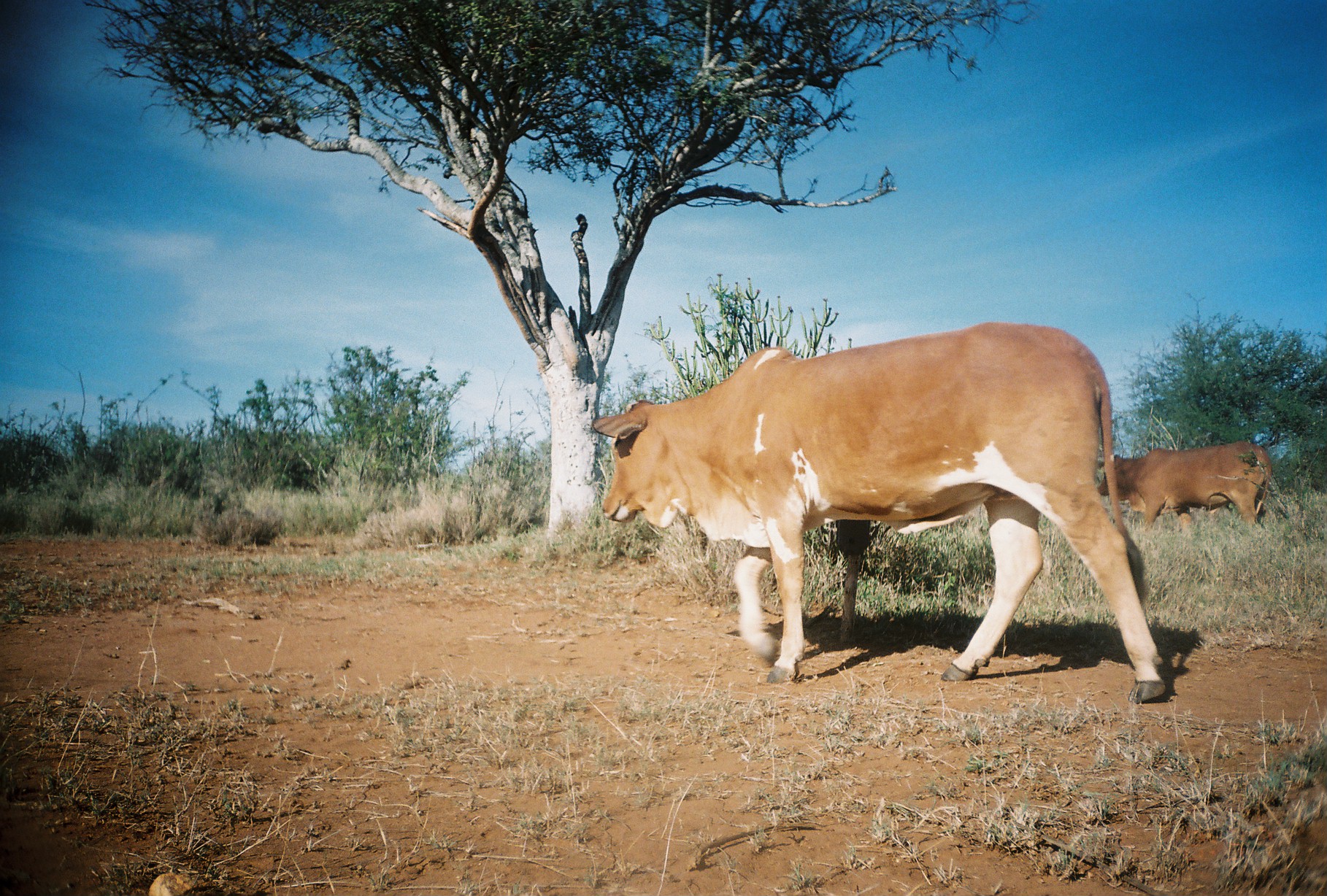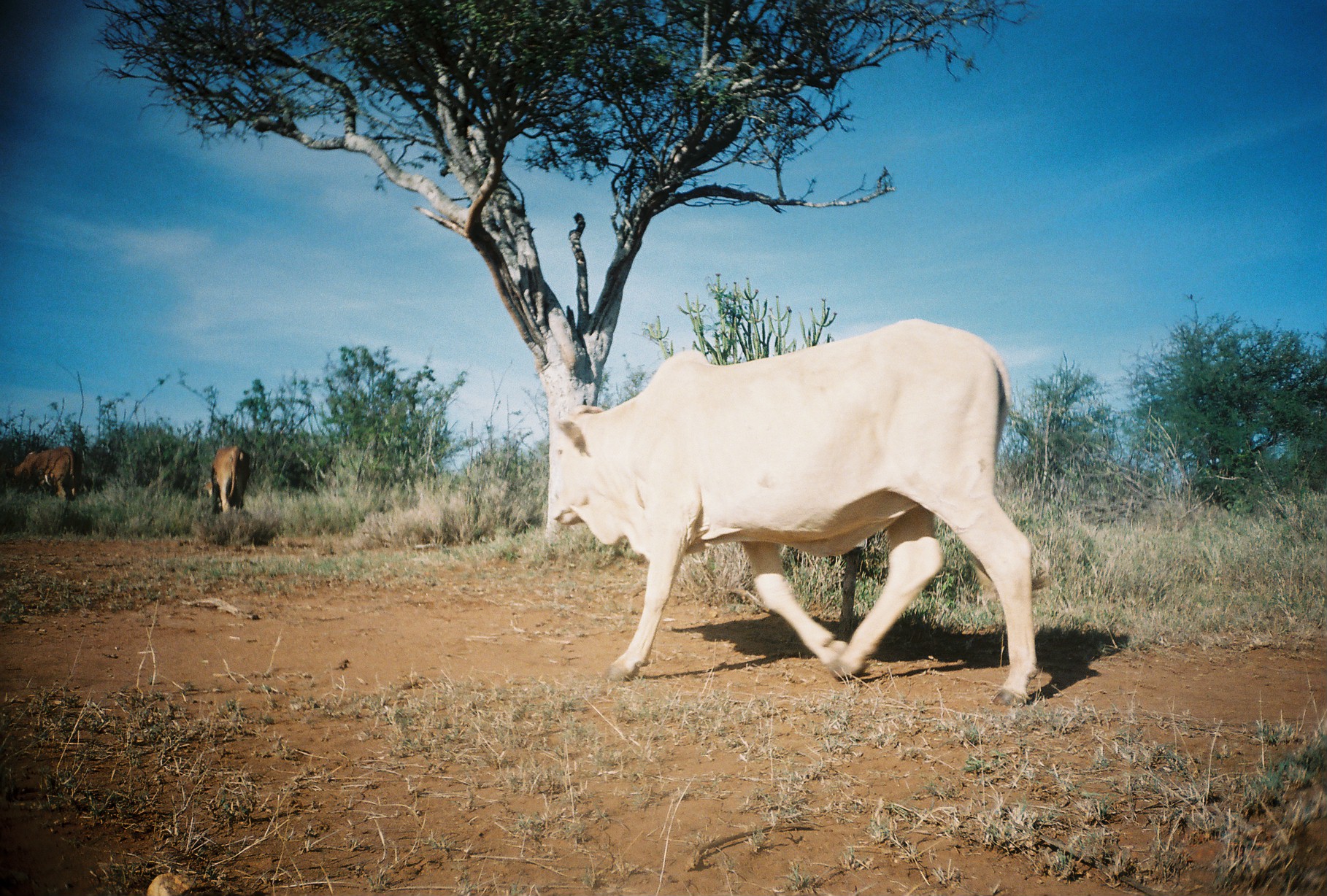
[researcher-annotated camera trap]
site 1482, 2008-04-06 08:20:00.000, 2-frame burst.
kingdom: Animalia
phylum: Chordata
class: Mammalia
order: Artiodactyla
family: Bovidae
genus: Bos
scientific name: Bos taurus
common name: domestic cattle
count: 2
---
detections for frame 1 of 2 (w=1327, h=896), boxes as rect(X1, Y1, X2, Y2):
bos taurus: rect(591, 321, 1167, 701); rect(1097, 440, 1272, 543)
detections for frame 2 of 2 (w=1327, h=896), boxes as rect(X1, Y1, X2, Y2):
bos taurus: rect(546, 318, 1037, 706); rect(3, 445, 77, 502); rect(202, 444, 251, 512)